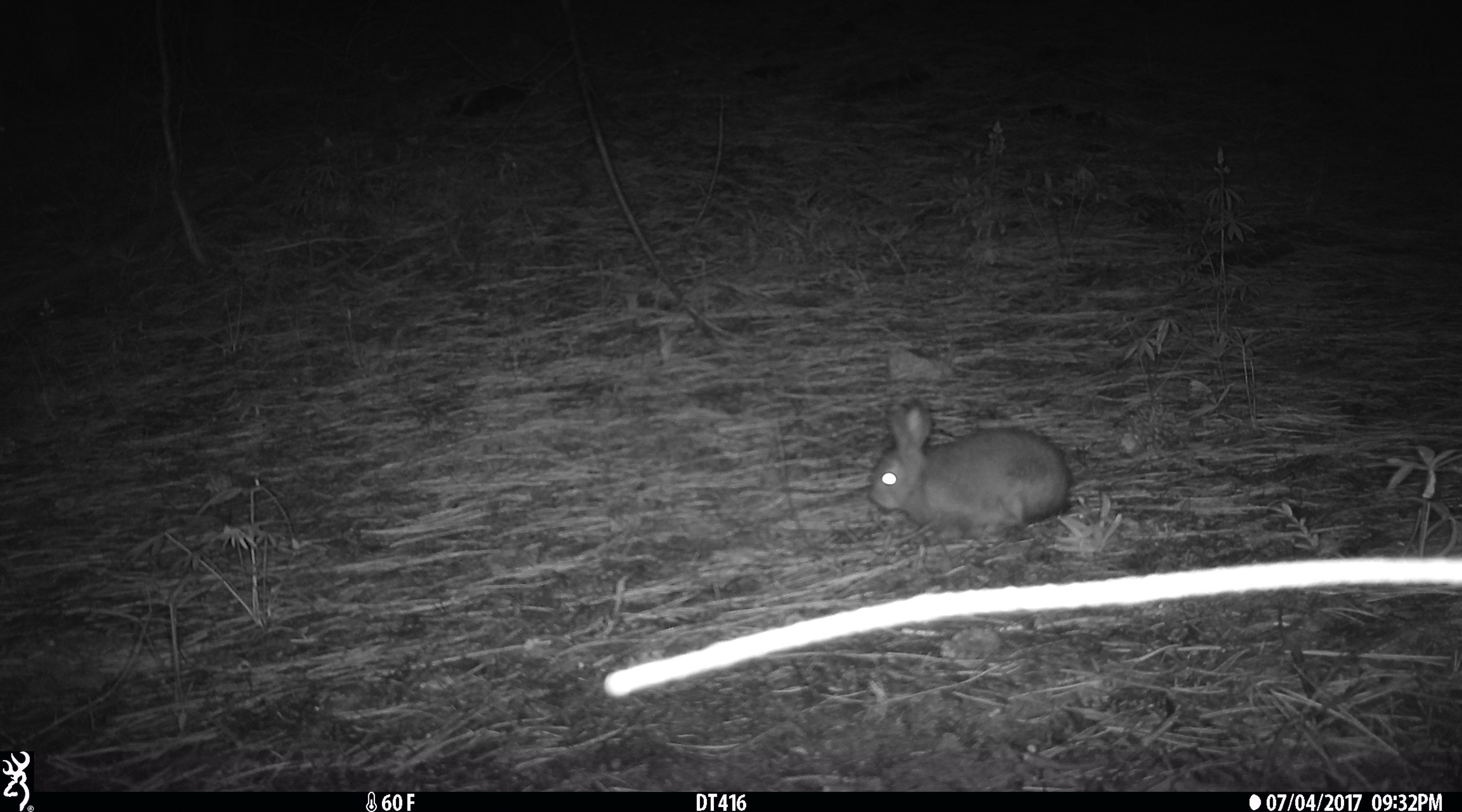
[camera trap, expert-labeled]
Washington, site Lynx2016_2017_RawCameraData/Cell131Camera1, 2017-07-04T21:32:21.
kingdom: Animalia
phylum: Chordata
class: Mammalia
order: Lagomorpha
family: Leporidae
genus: Lepus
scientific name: Lepus americanus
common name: snowshoe hare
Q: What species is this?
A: Lepus americanus (snowshoe hare).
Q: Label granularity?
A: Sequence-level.